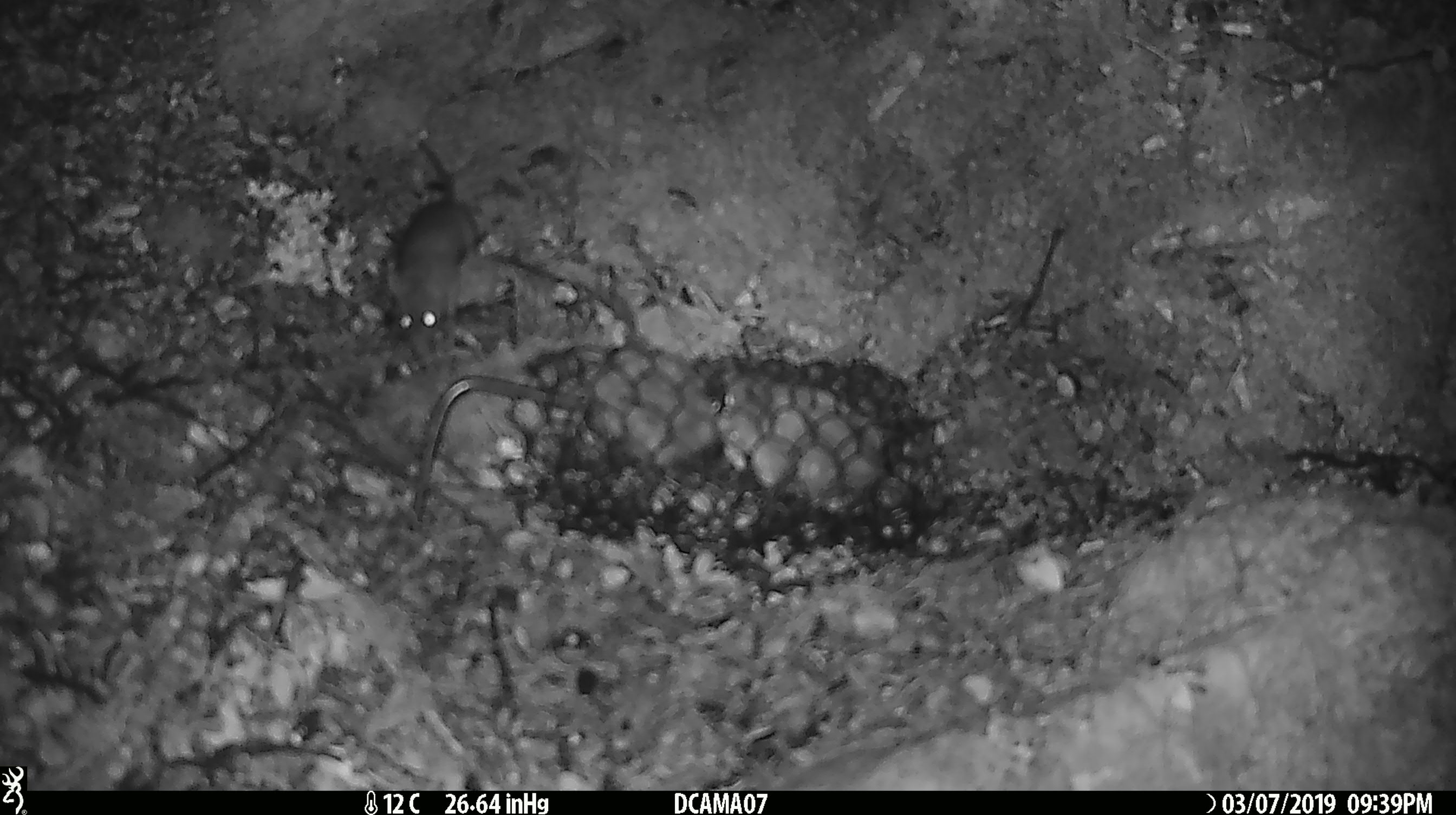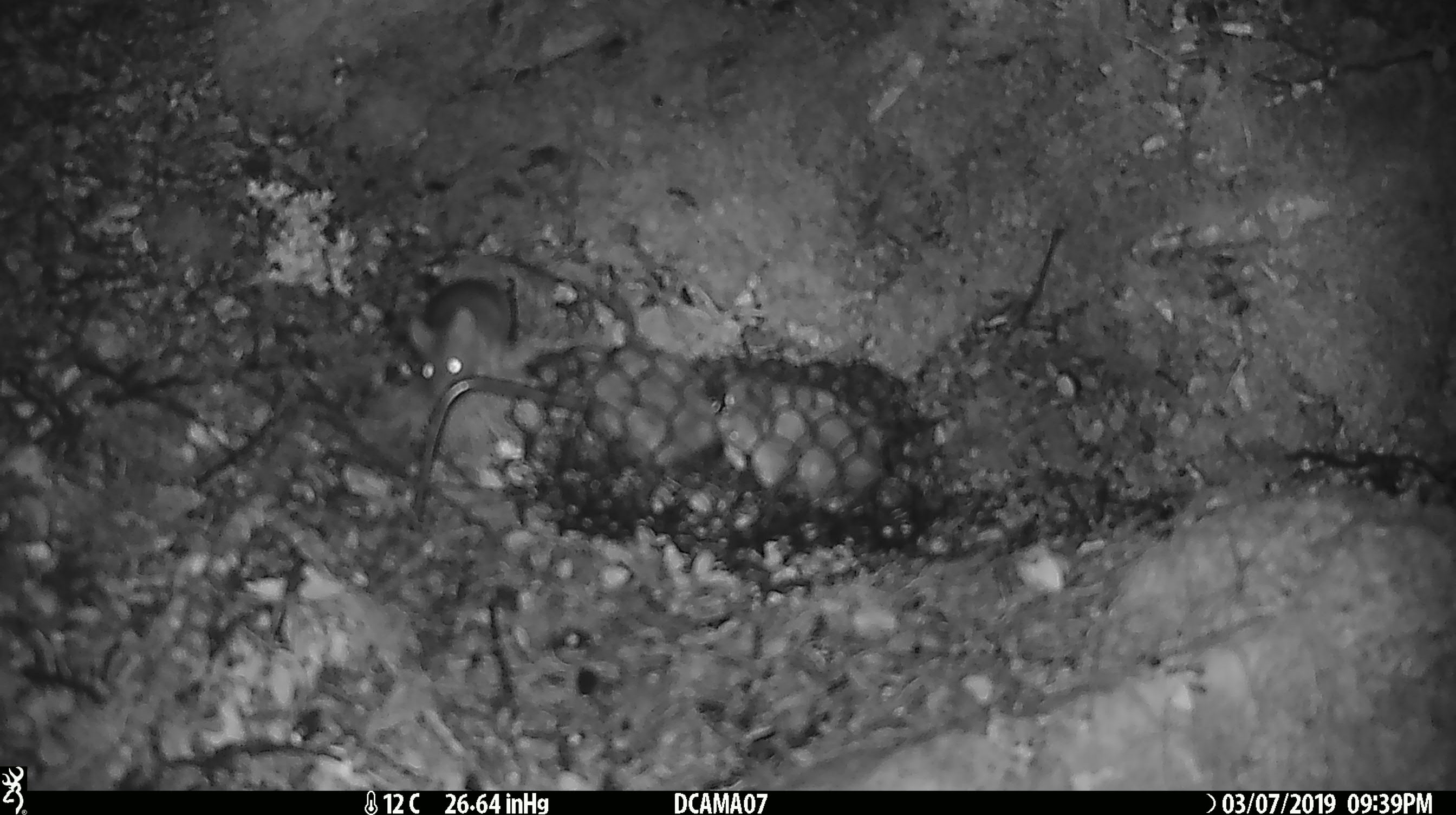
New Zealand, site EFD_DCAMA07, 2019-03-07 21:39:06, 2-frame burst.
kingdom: Animalia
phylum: Chordata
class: Mammalia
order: Rodentia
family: Muridae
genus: Mus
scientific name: Mus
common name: mouse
Mouse (Mus).